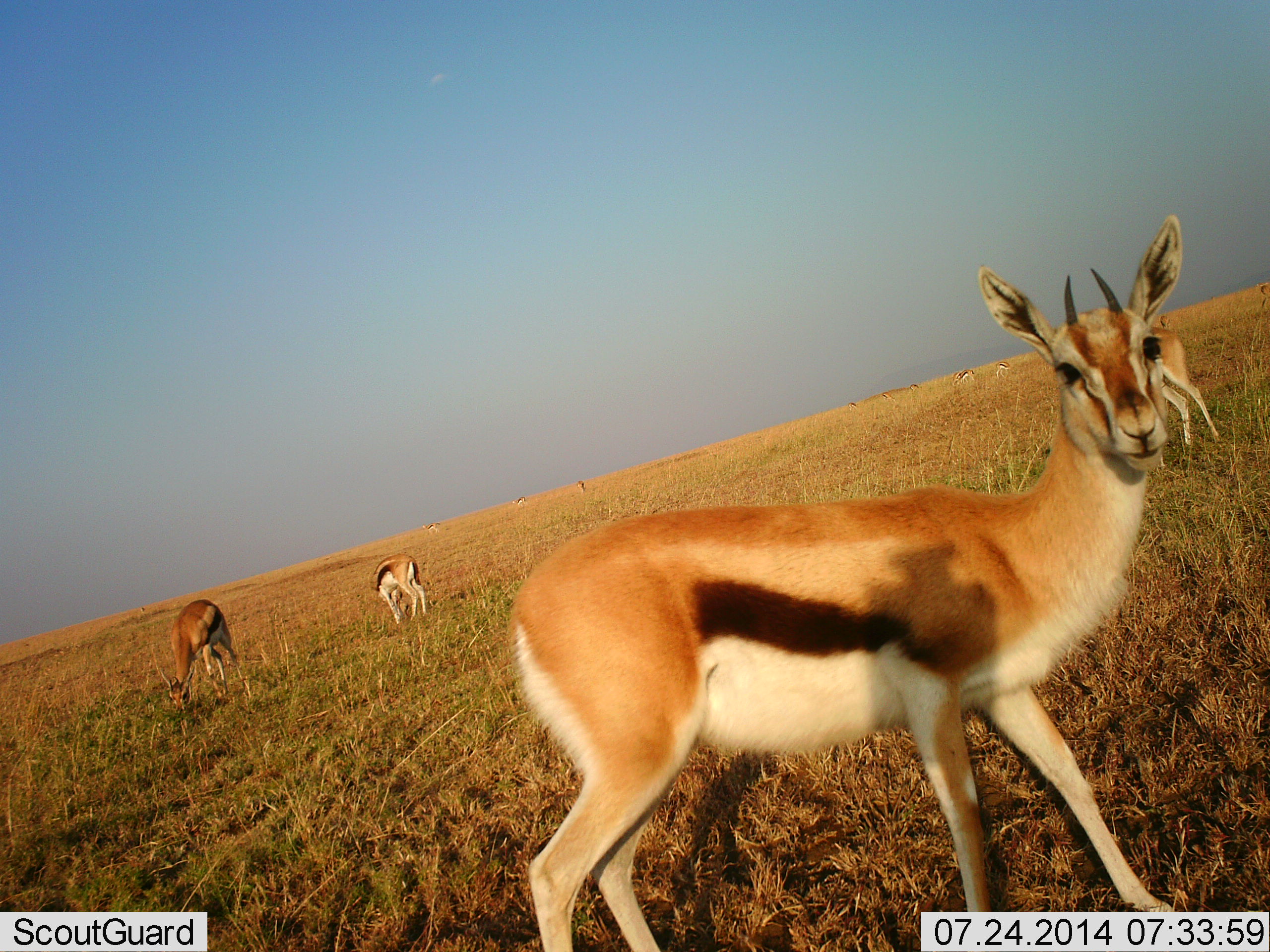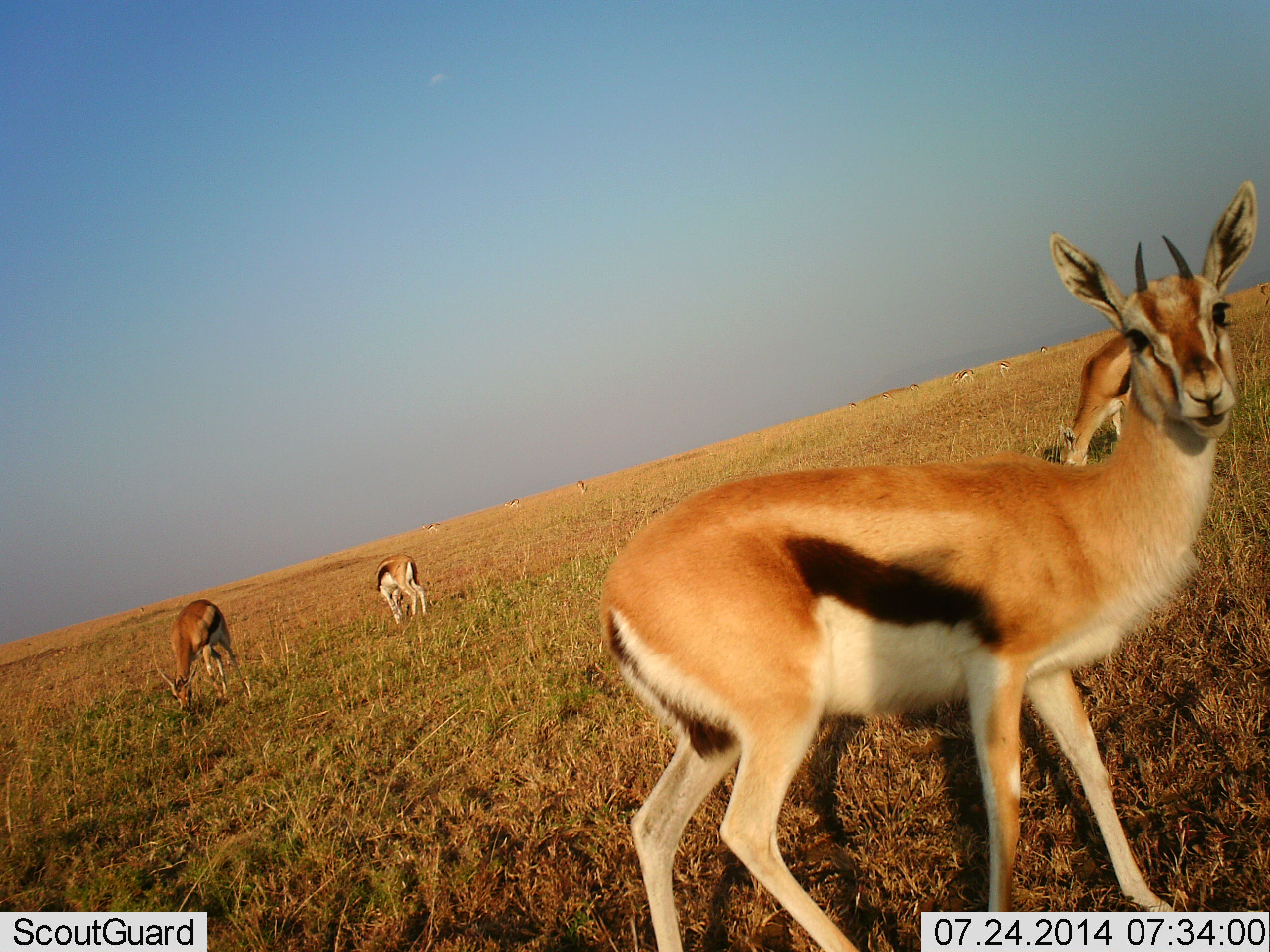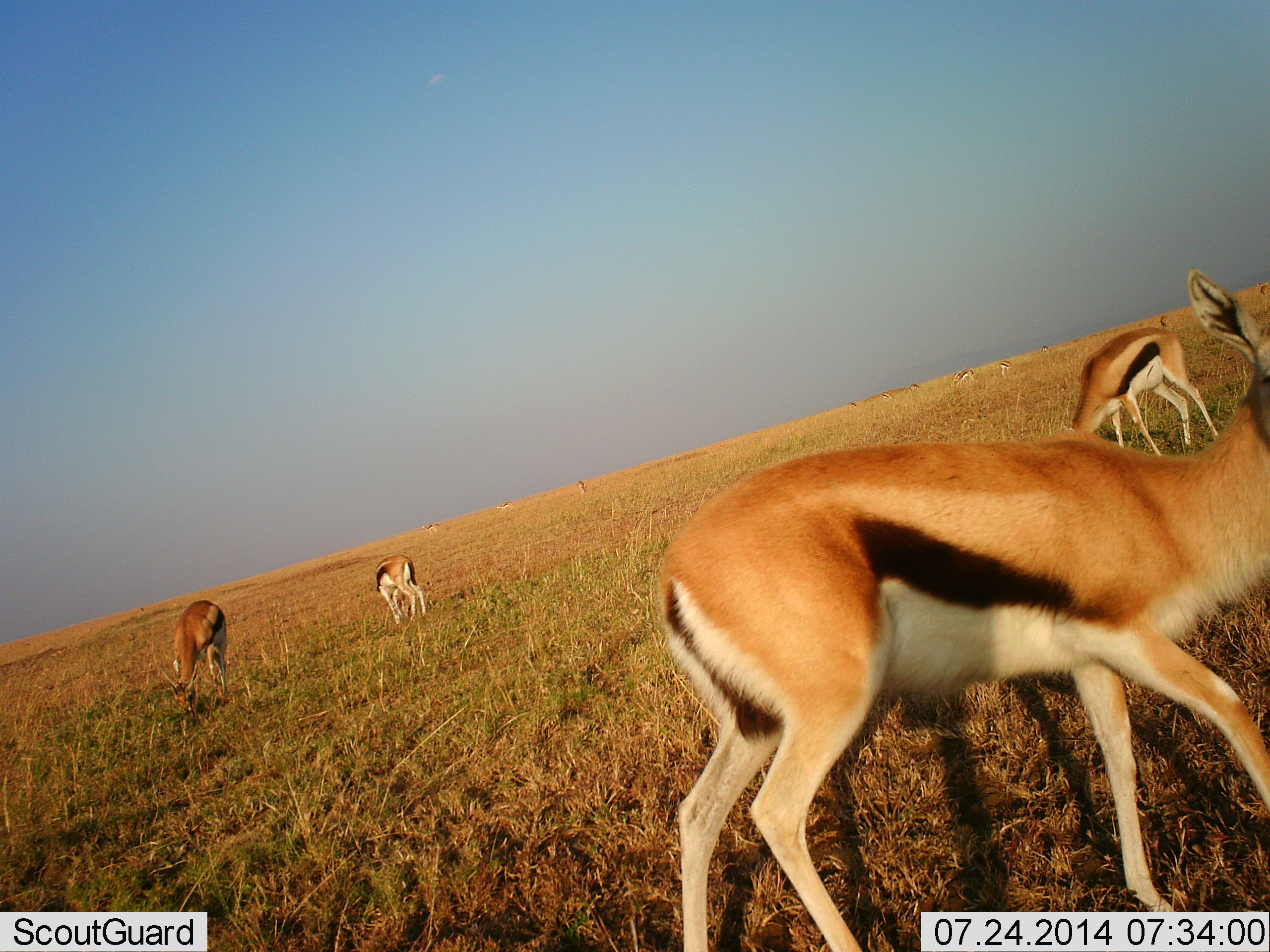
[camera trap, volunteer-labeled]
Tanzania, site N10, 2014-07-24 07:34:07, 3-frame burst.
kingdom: Animalia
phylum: Chordata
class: Mammalia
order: Artiodactyla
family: Bovidae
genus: Eudorcas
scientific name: Eudorcas thomsonii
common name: thomson's gazelle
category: gazellethomsons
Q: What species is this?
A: Gazellethomsons (thomson's gazelle) (Eudorcas thomsonii).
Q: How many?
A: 4.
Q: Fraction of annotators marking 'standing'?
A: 60%.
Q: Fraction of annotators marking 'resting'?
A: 0%.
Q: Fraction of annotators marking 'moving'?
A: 20%.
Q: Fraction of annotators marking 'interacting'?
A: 0%.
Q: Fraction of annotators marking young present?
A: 0%.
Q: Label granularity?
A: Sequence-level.